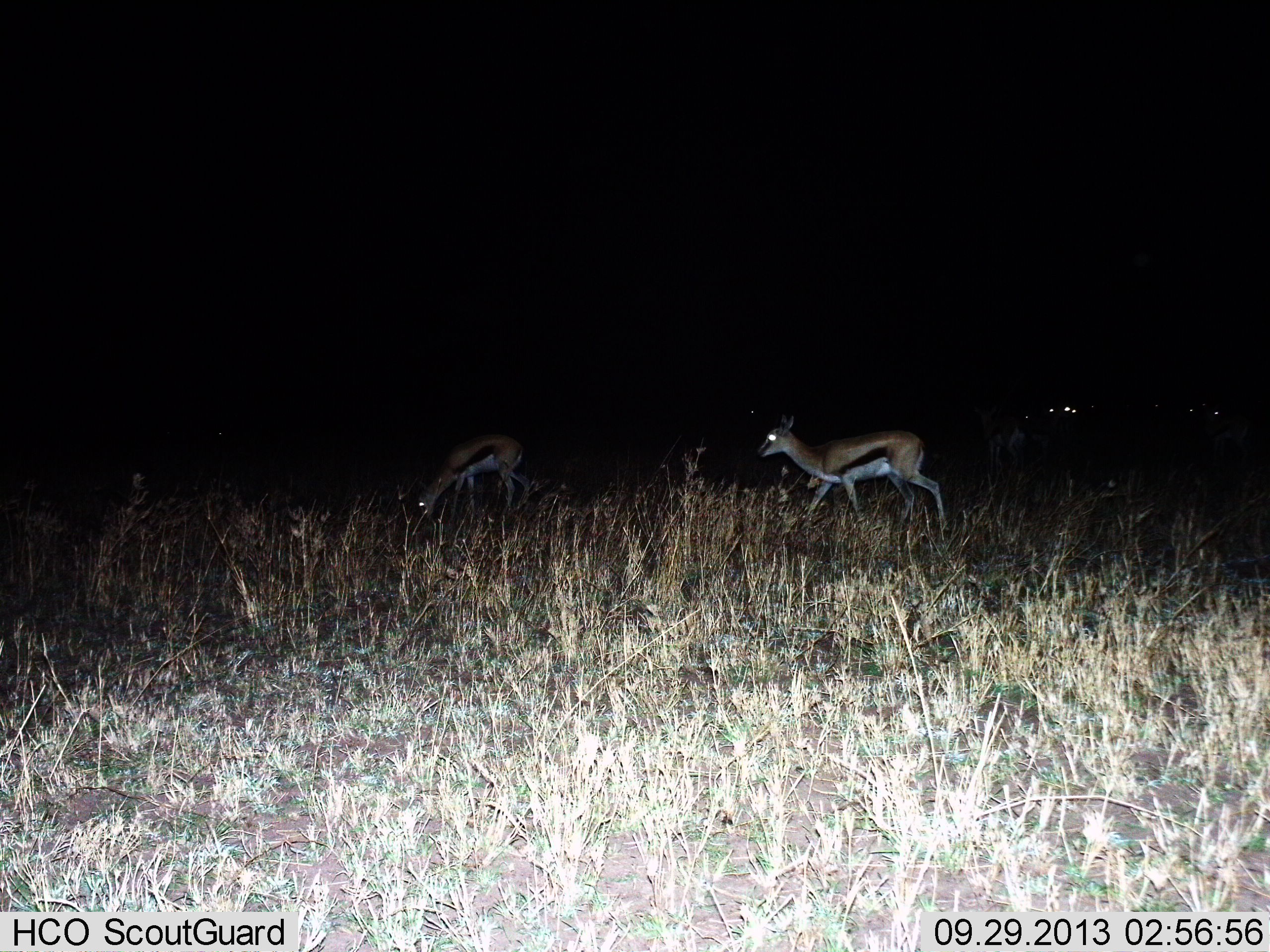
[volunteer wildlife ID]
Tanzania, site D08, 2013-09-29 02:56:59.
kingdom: Animalia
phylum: Chordata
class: Mammalia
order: Artiodactyla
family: Bovidae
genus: Eudorcas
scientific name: Eudorcas thomsonii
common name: thomson's gazelle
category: gazellethomsons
Gazellethomsons (thomson's gazelle) (Eudorcas thomsonii), count 2. Behavior (volunteer vote fractions): standing 40%, resting 0%, moving 70%, interacting 0%. Young present (vote fraction): 0%. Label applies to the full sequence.